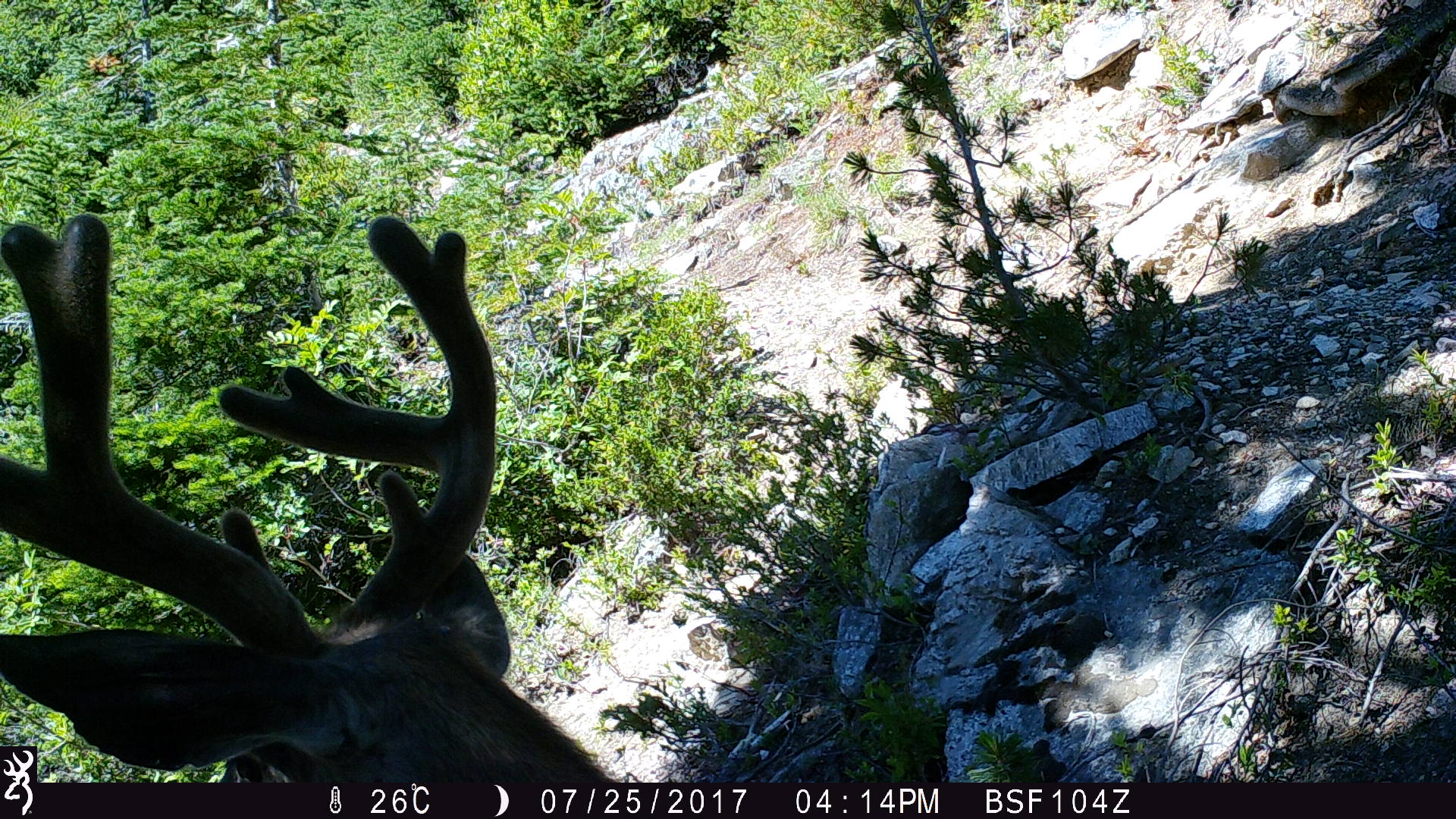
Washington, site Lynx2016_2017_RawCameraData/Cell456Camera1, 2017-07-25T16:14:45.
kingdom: Animalia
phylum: Chordata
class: Mammalia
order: Artiodactyla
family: Cervidae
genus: Odocoileus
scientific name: Odocoileus hemionus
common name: mule deer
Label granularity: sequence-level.